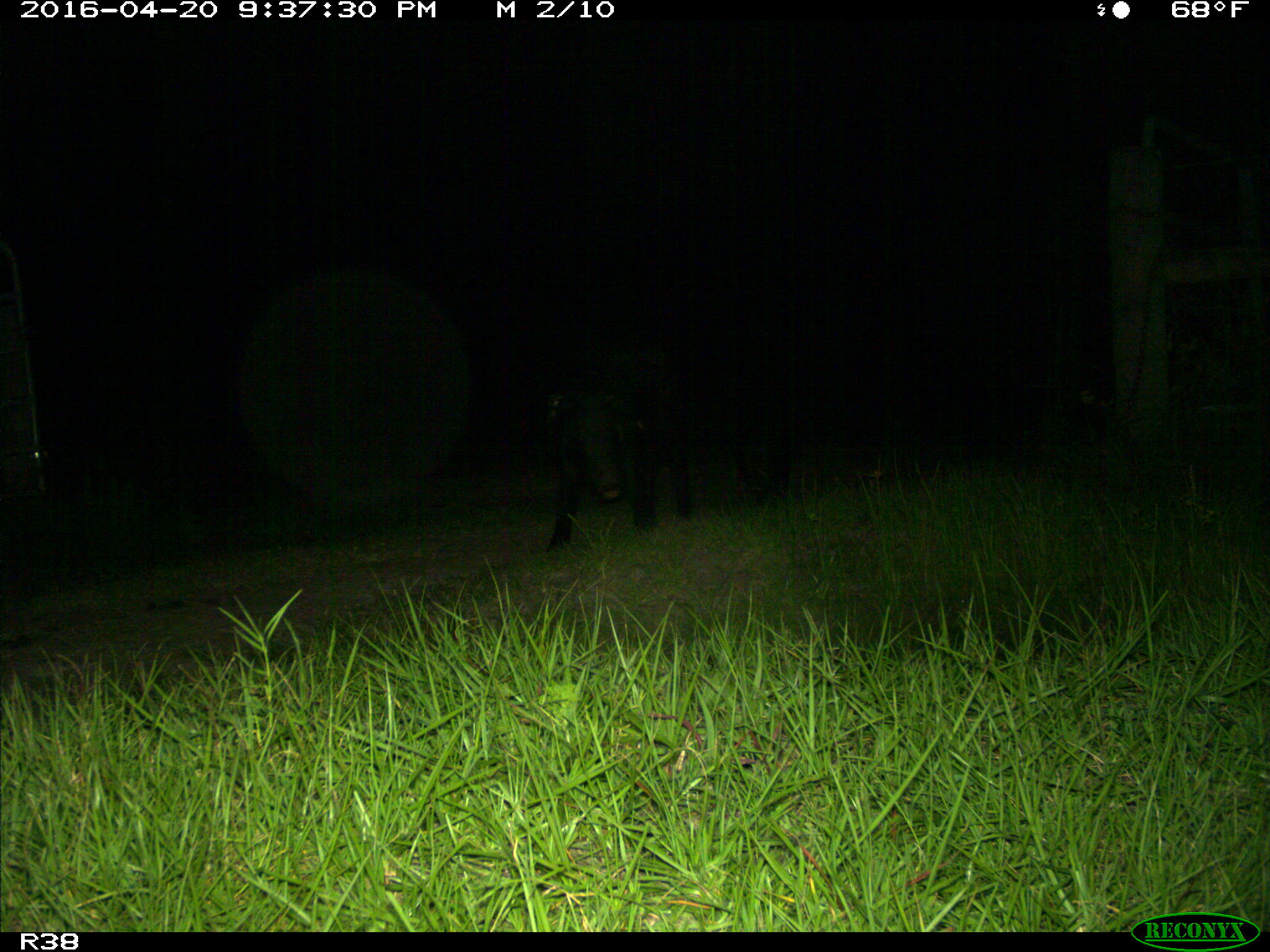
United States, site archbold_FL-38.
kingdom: Animalia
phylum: Chordata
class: Mammalia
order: Artiodactyla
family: Suidae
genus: Sus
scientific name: Sus scrofa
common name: wild boar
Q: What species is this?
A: Sus scrofa (wild boar).